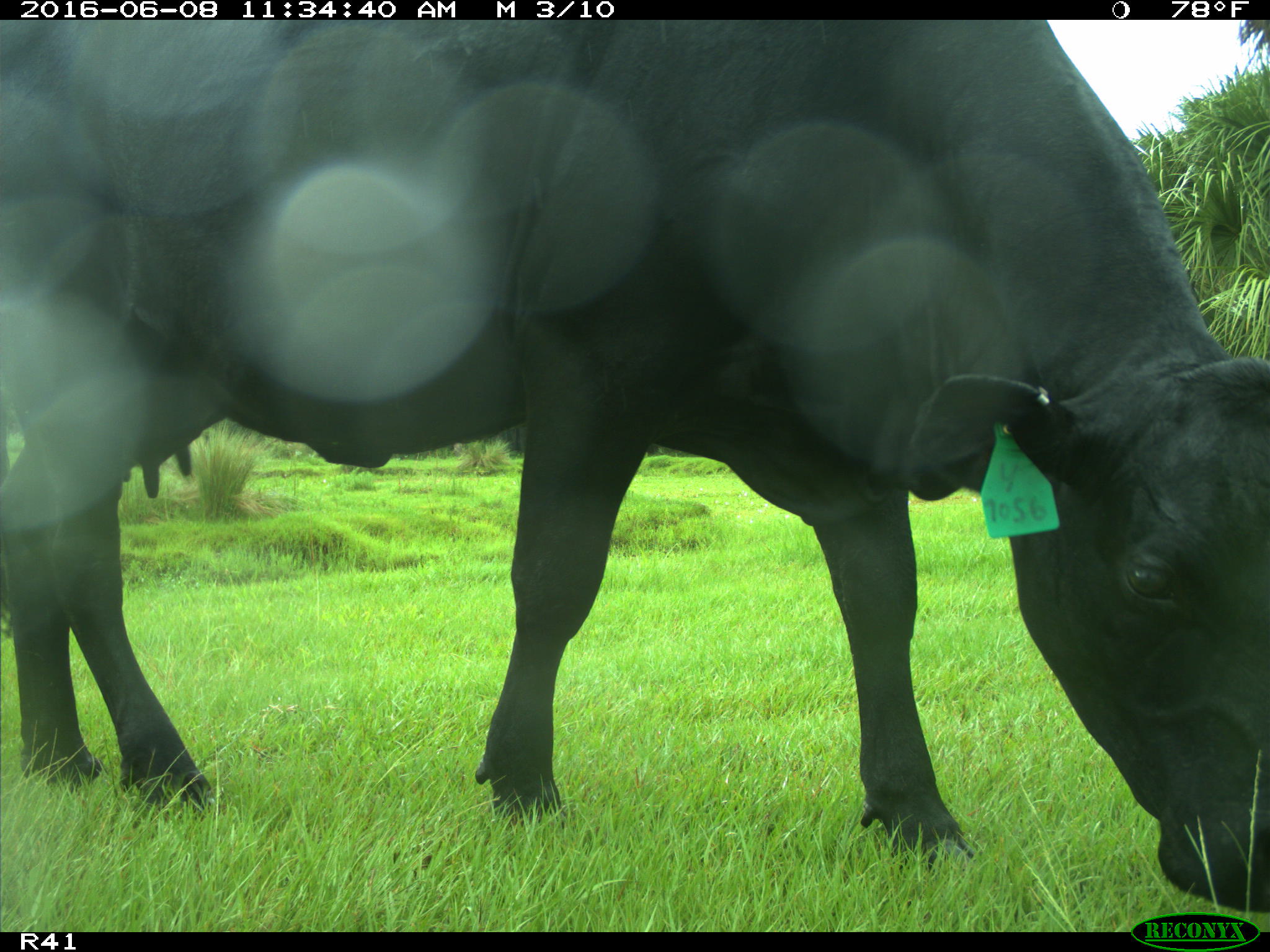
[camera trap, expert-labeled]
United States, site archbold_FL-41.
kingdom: Animalia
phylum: Chordata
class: Mammalia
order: Artiodactyla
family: Bovidae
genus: Bos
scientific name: Bos taurus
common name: domestic cow